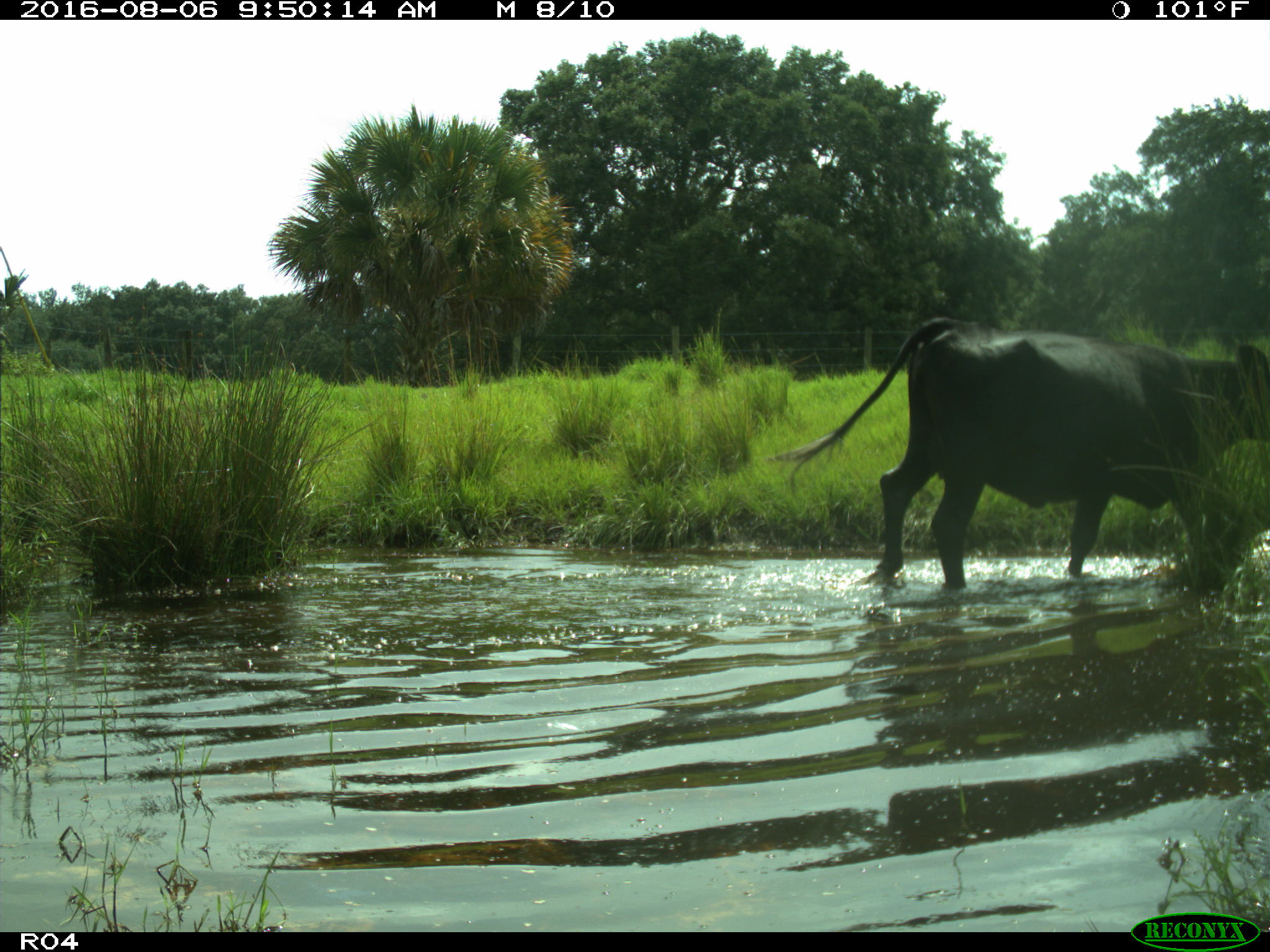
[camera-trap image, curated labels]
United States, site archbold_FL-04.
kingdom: Animalia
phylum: Chordata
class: Mammalia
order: Artiodactyla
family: Bovidae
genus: Bos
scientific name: Bos taurus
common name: domestic cow